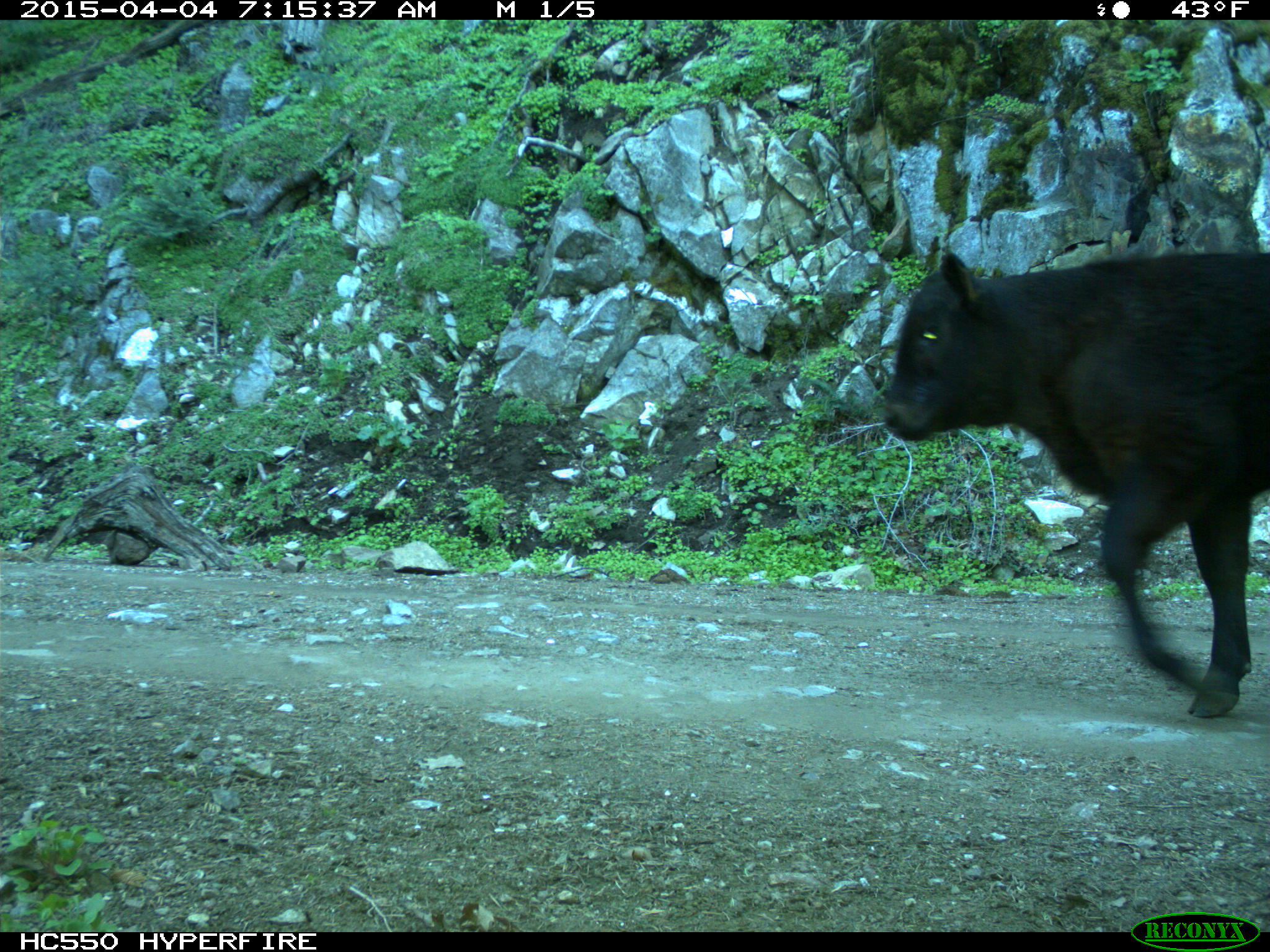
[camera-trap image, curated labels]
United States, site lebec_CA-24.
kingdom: Animalia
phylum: Chordata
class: Mammalia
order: Artiodactyla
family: Bovidae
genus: Bos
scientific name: Bos taurus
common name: domestic cow